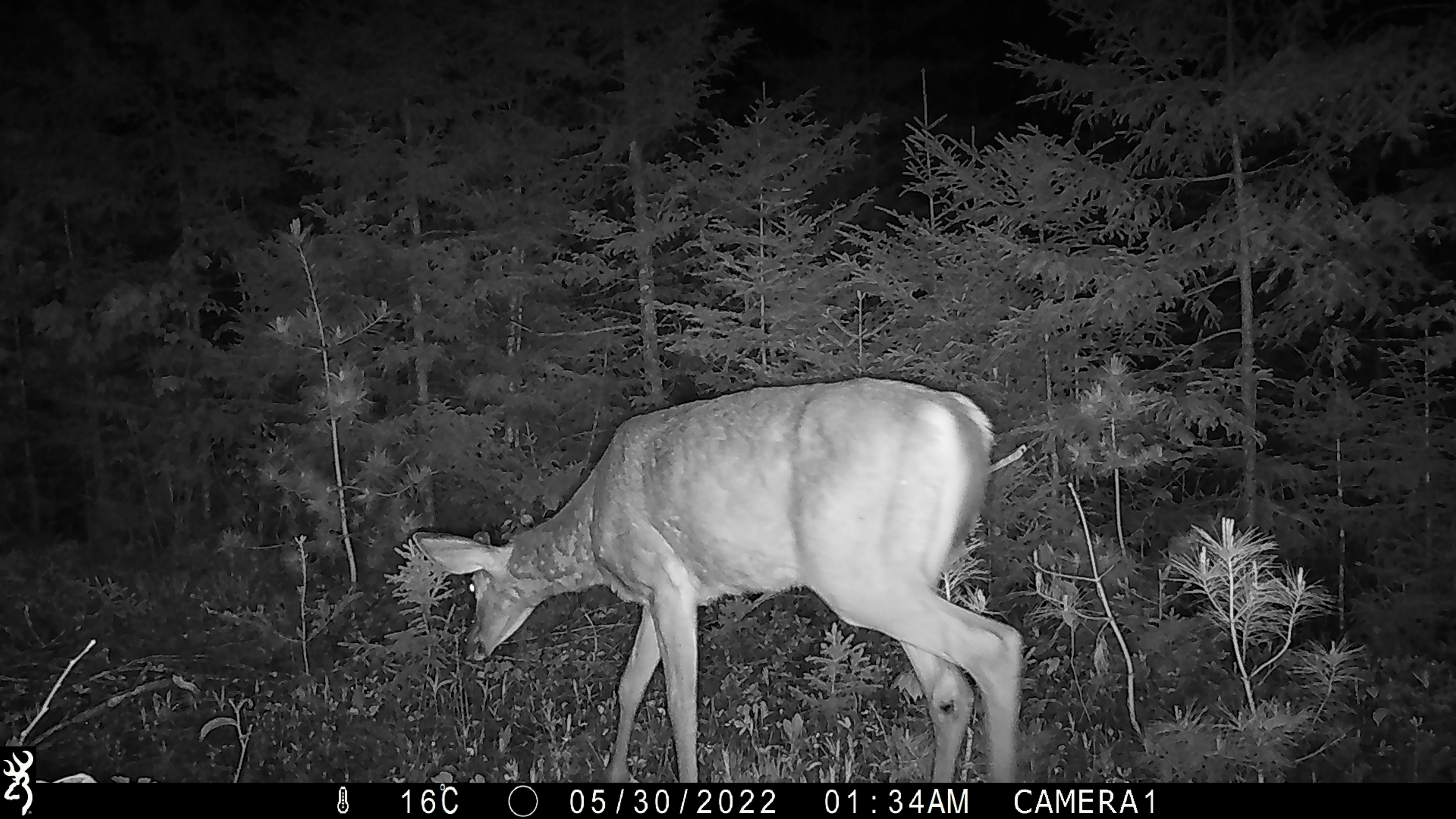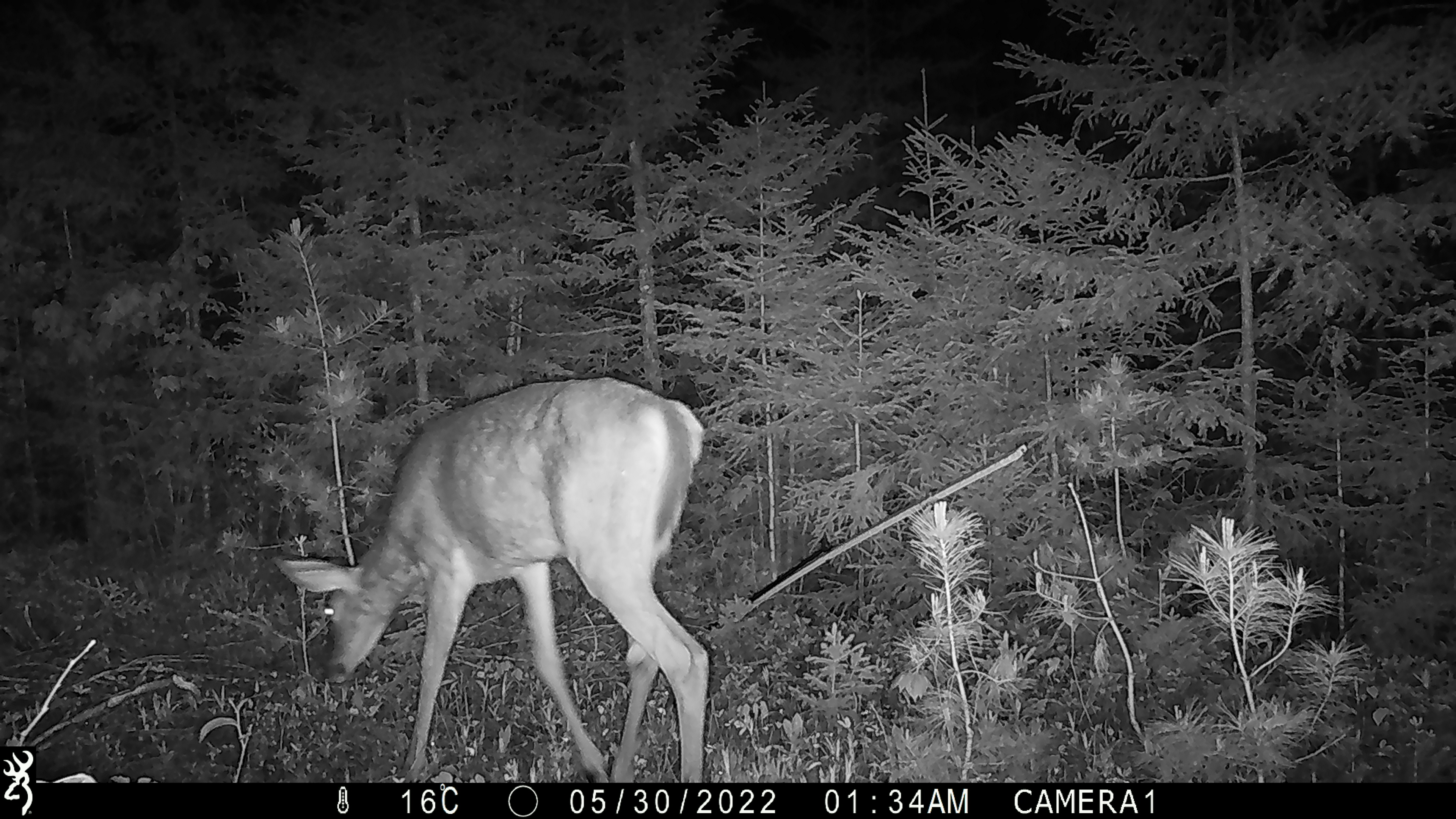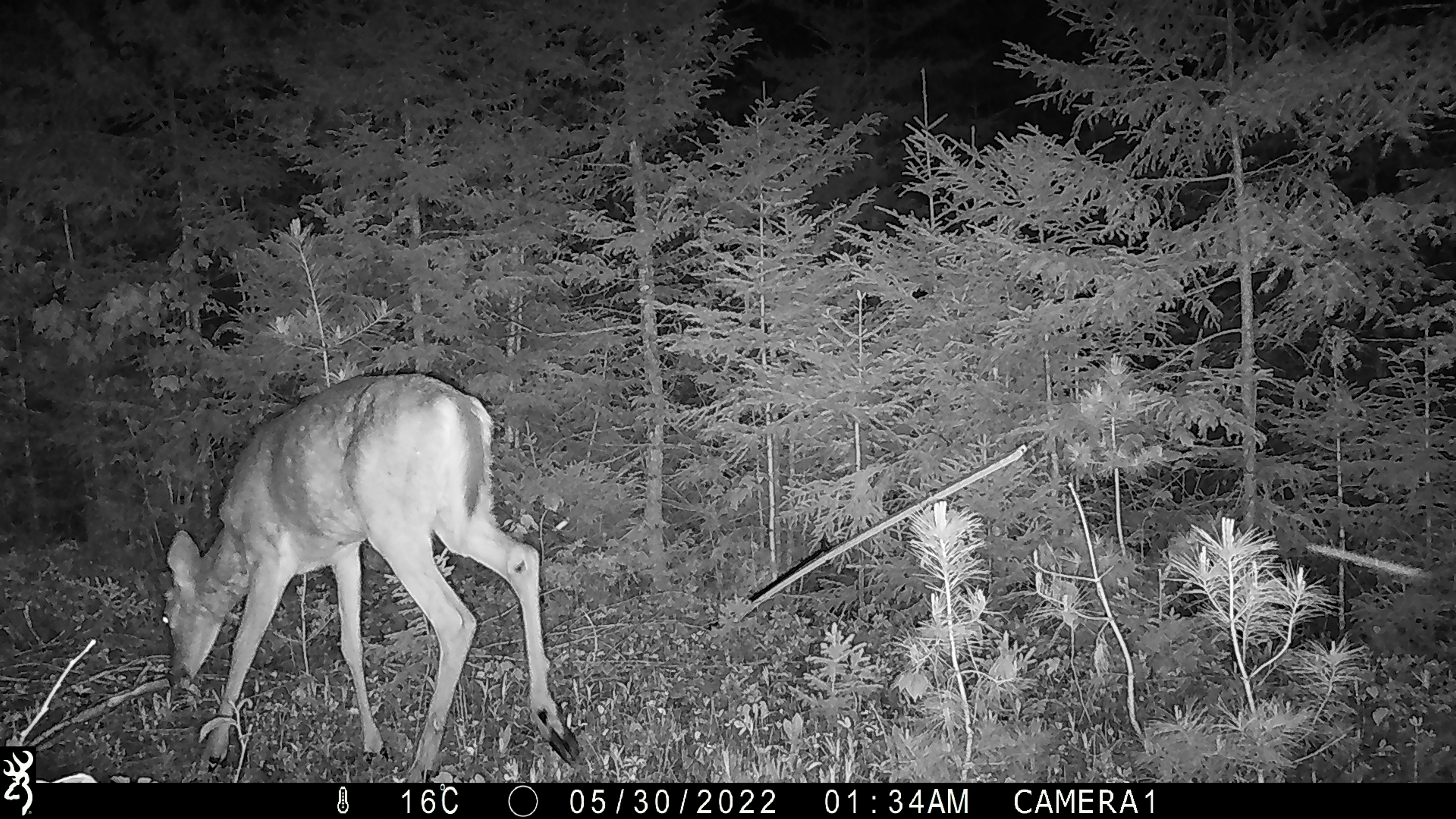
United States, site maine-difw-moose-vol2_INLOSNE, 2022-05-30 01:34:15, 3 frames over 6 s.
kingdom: Animalia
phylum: Chordata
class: Mammalia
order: Artiodactyla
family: Cervidae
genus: Odocoileus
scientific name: Odocoileus virginianus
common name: white-tailed deer